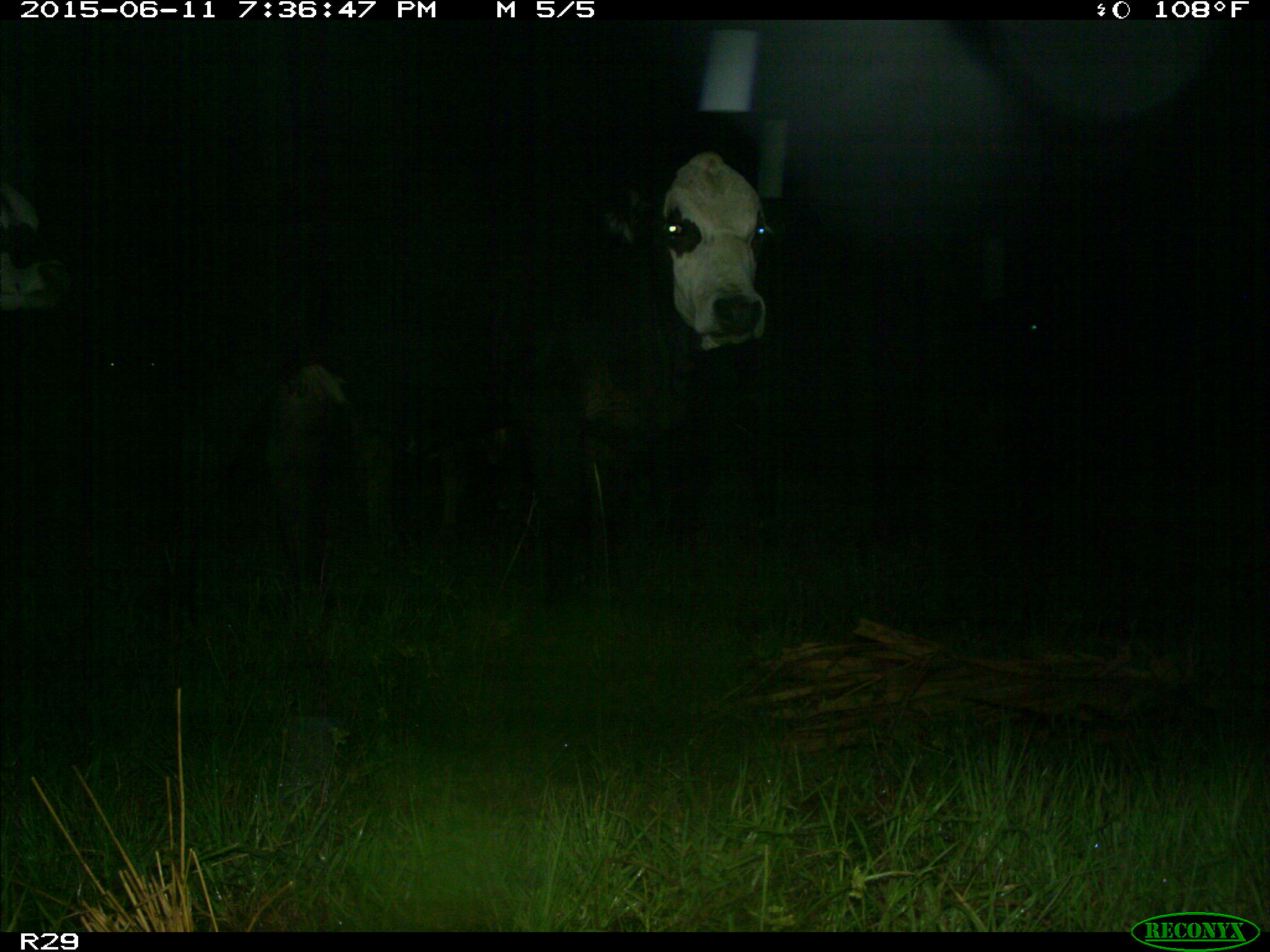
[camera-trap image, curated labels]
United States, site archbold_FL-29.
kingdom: Animalia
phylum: Chordata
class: Mammalia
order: Artiodactyla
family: Bovidae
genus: Bos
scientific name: Bos taurus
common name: domestic cow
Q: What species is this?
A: Bos taurus (domestic cow).